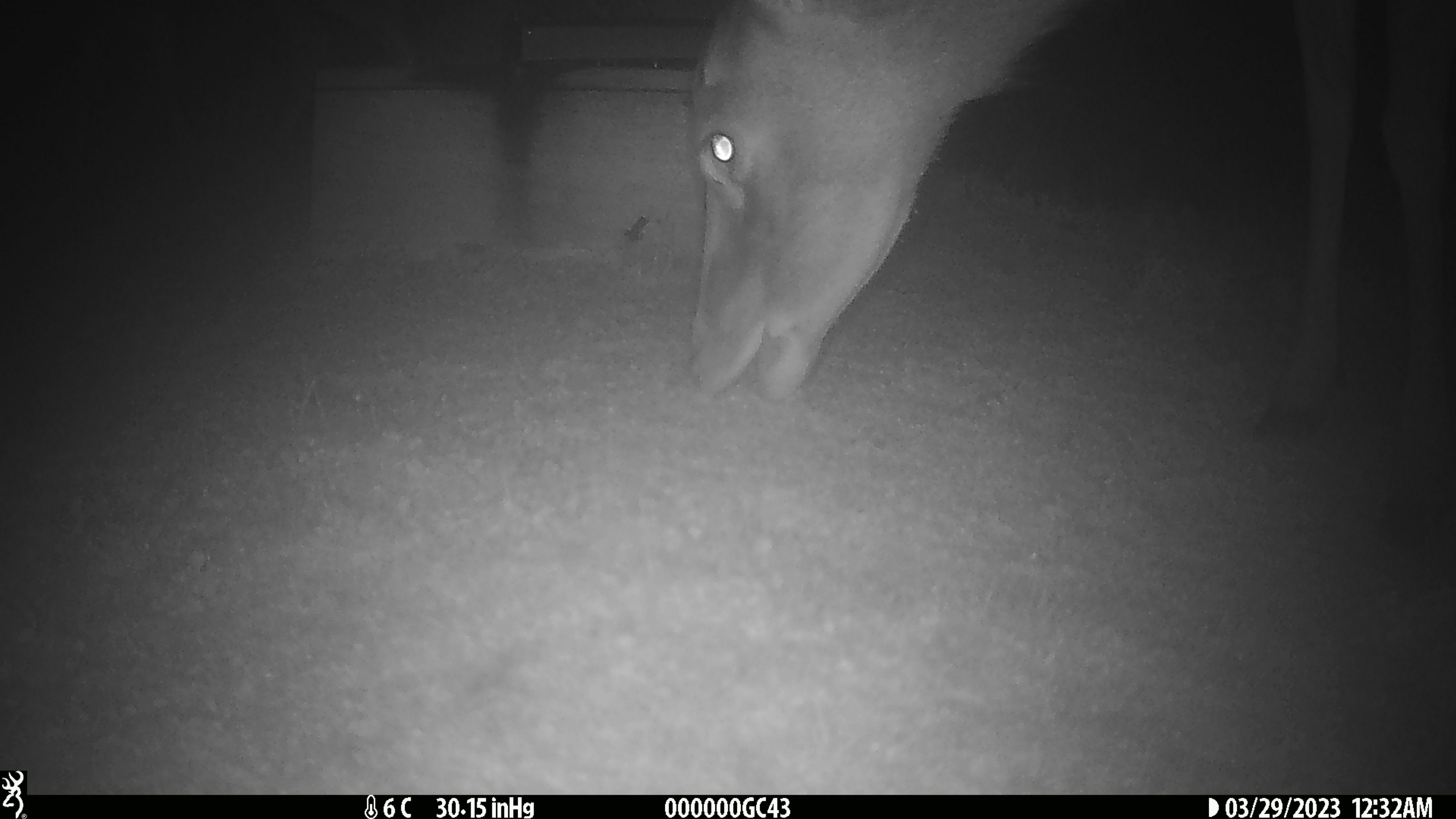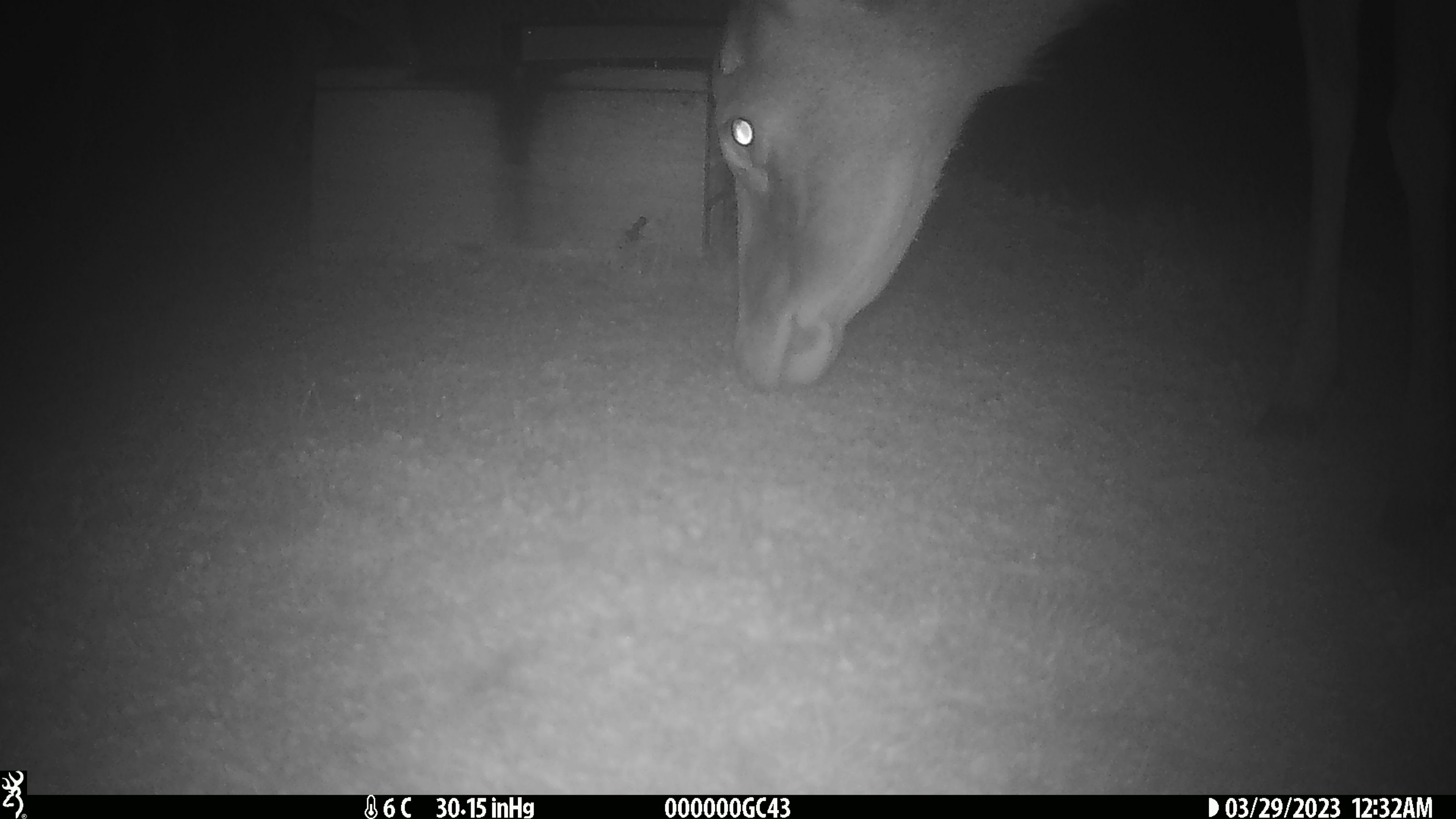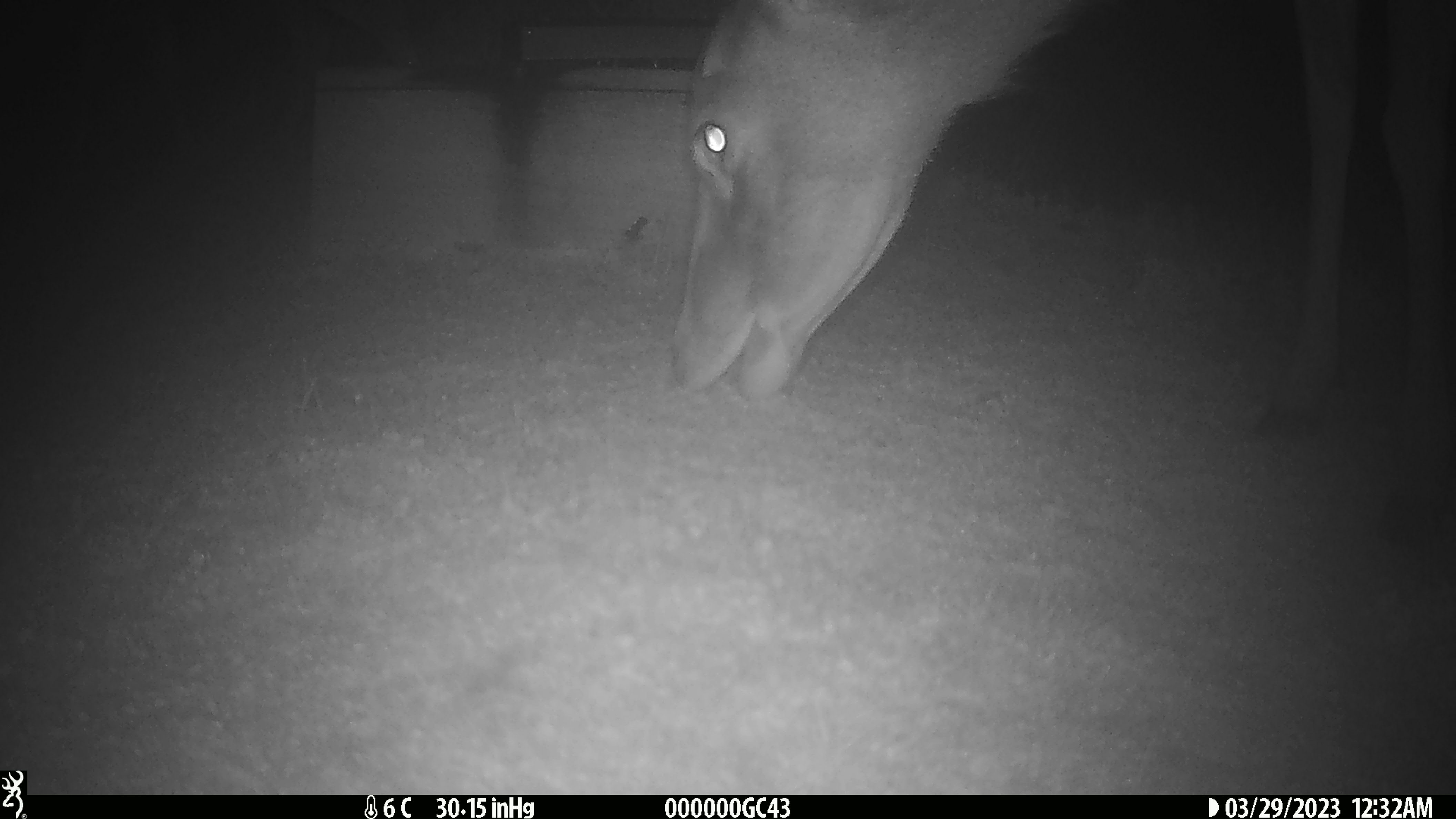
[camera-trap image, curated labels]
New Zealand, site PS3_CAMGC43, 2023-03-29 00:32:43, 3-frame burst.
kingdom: Animalia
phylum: Chordata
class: Mammalia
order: Artiodactyla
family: Cervidae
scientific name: Cervidae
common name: deer